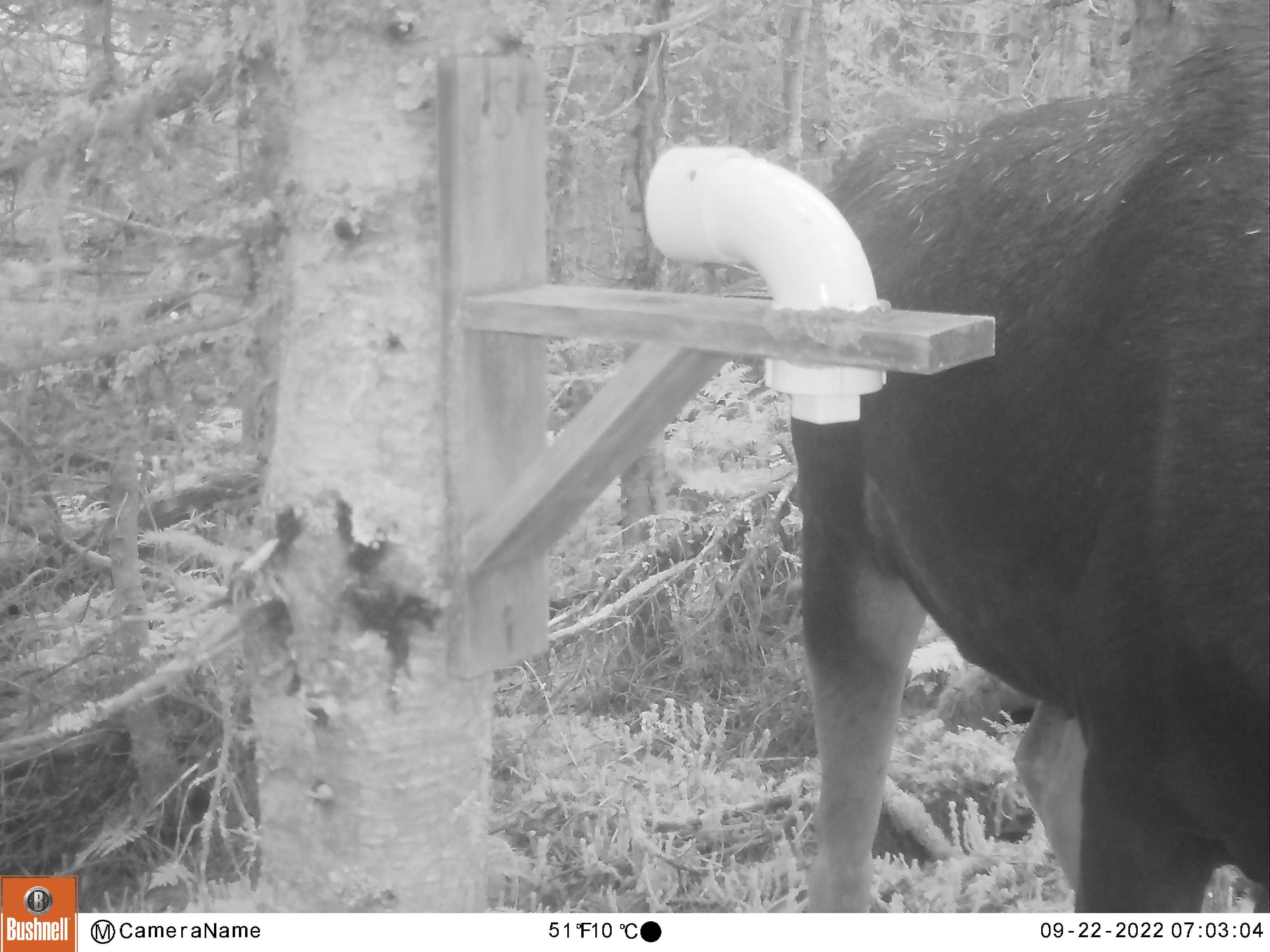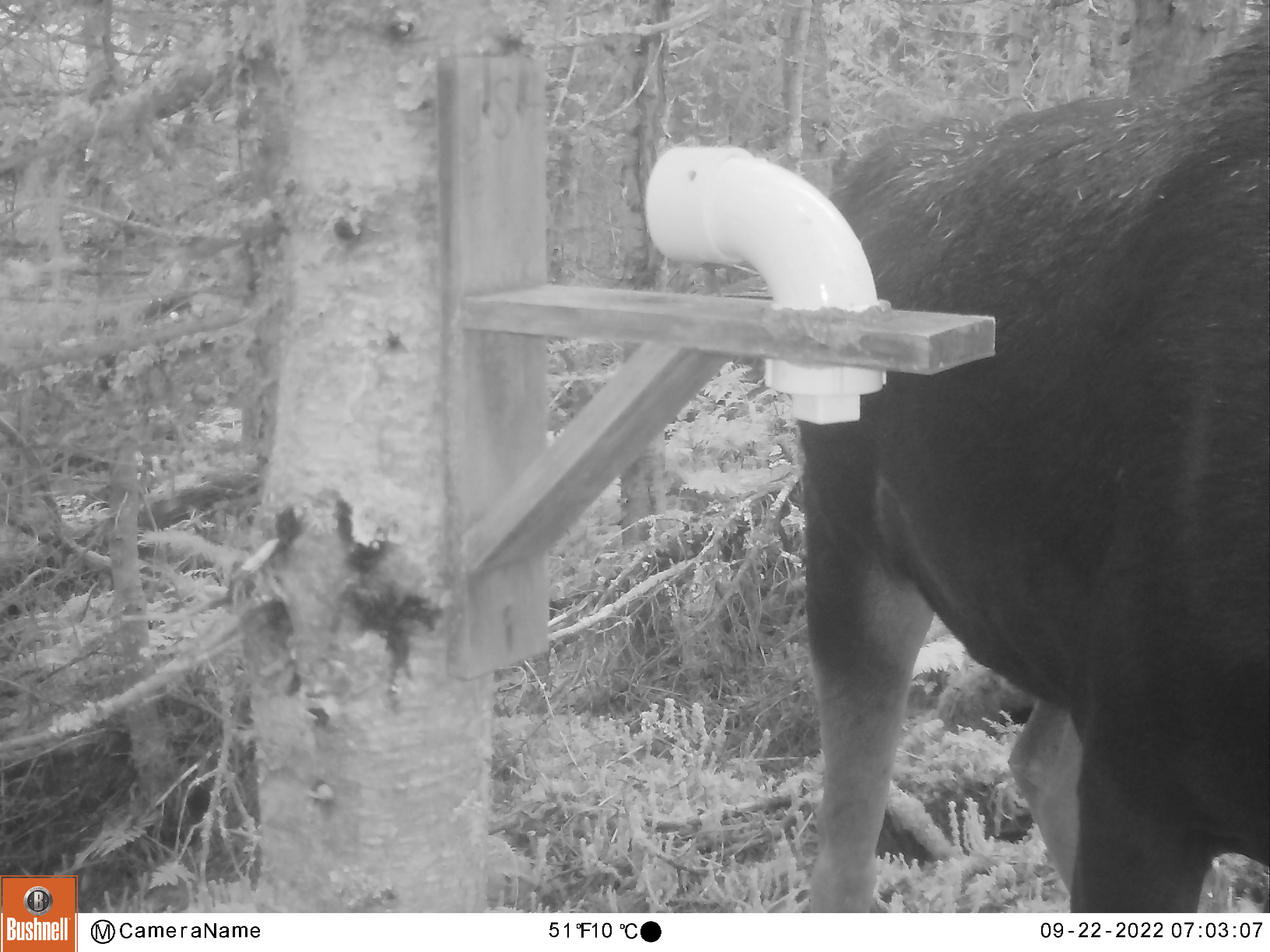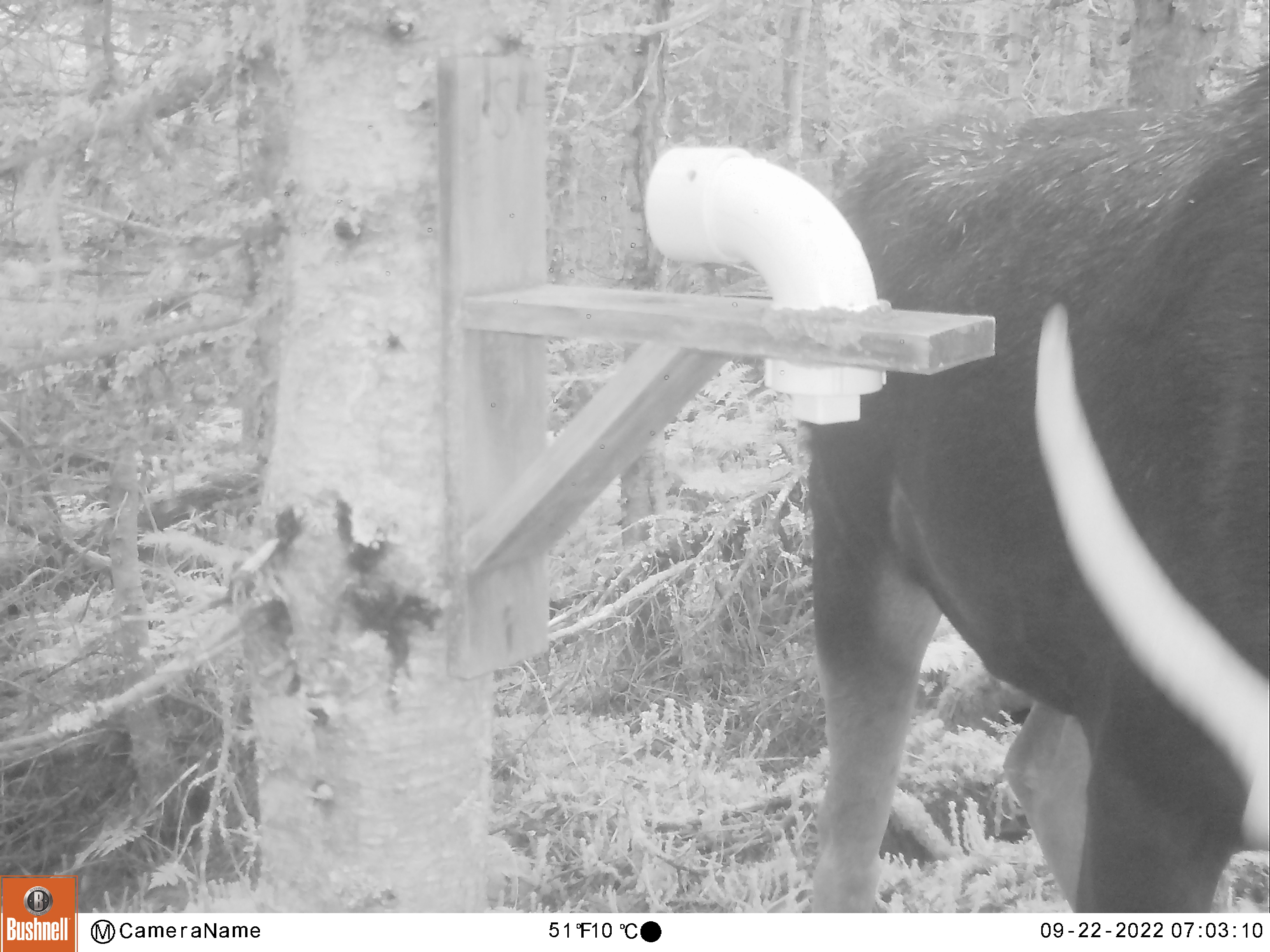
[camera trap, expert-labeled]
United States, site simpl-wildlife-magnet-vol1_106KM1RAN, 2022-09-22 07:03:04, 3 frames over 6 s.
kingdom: Animalia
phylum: Chordata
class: Mammalia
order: Artiodactyla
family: Cervidae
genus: Alces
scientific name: Alces alces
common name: moose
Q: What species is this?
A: Moose (Alces alces).